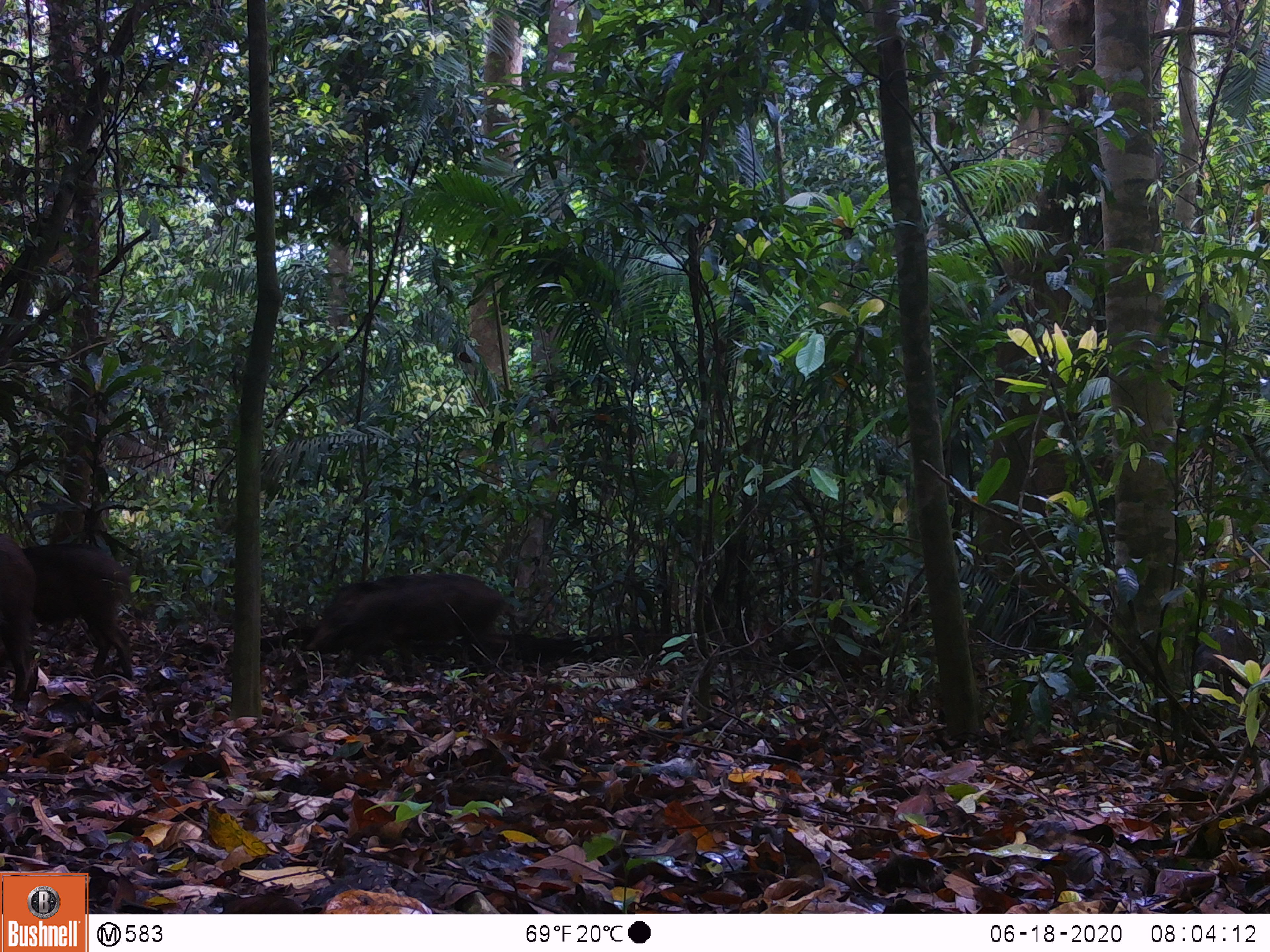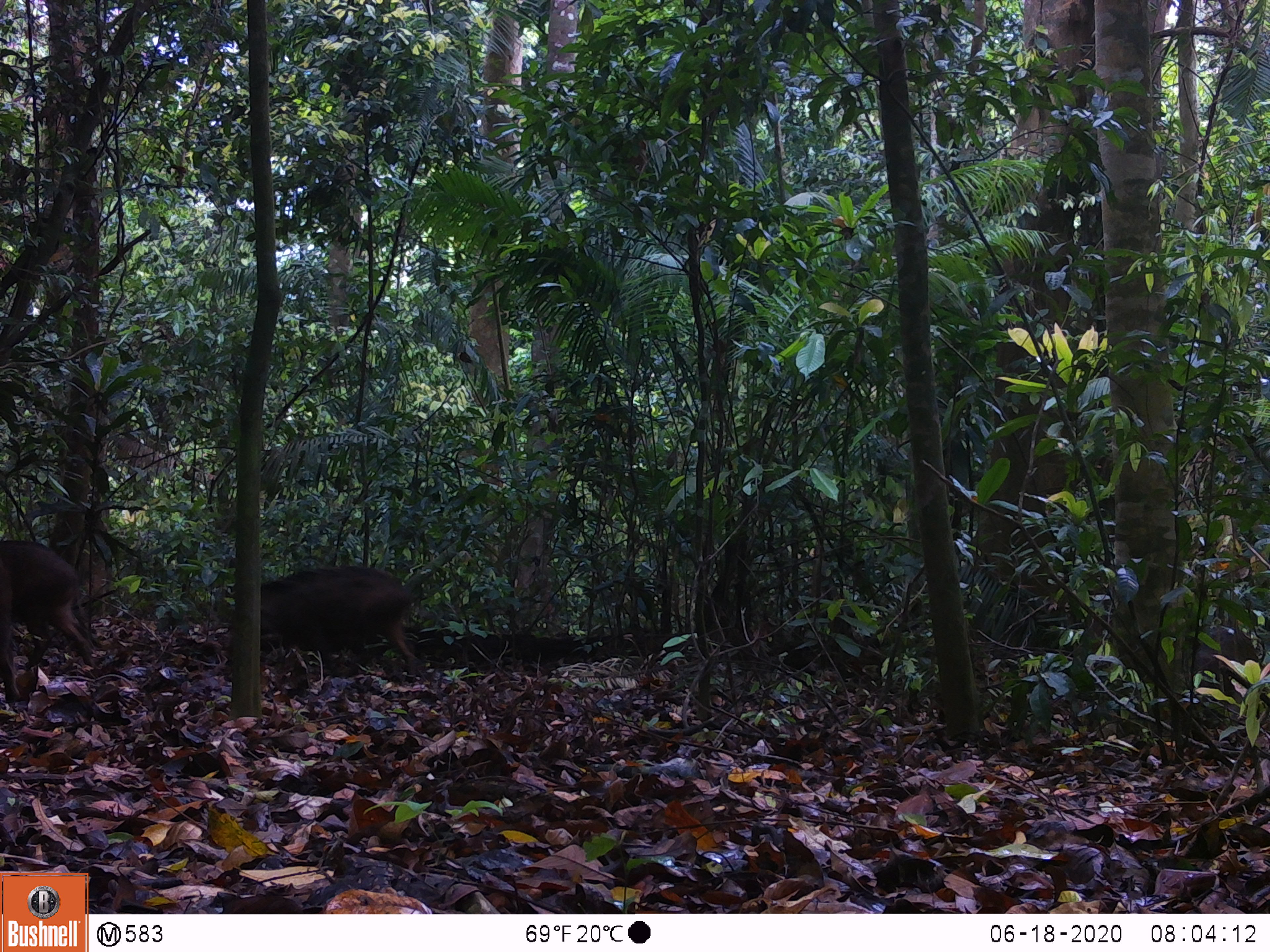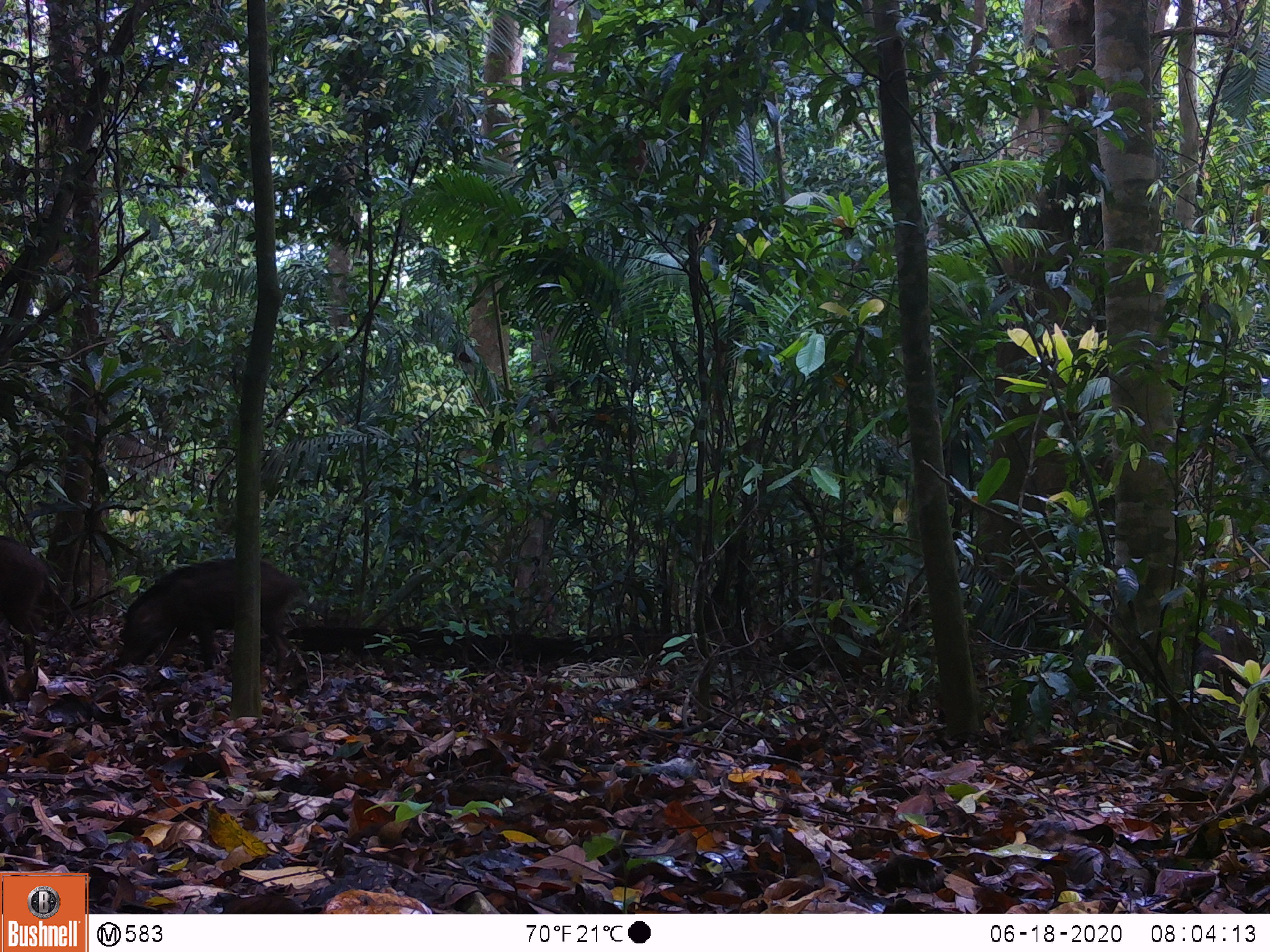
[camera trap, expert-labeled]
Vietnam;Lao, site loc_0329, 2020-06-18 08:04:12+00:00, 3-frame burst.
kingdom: Animalia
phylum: Chordata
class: Mammalia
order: Artiodactyla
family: Suidae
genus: Sus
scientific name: Sus scrofa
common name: eurasian wild pig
Eurasian wild pig (Sus scrofa). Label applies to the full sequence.